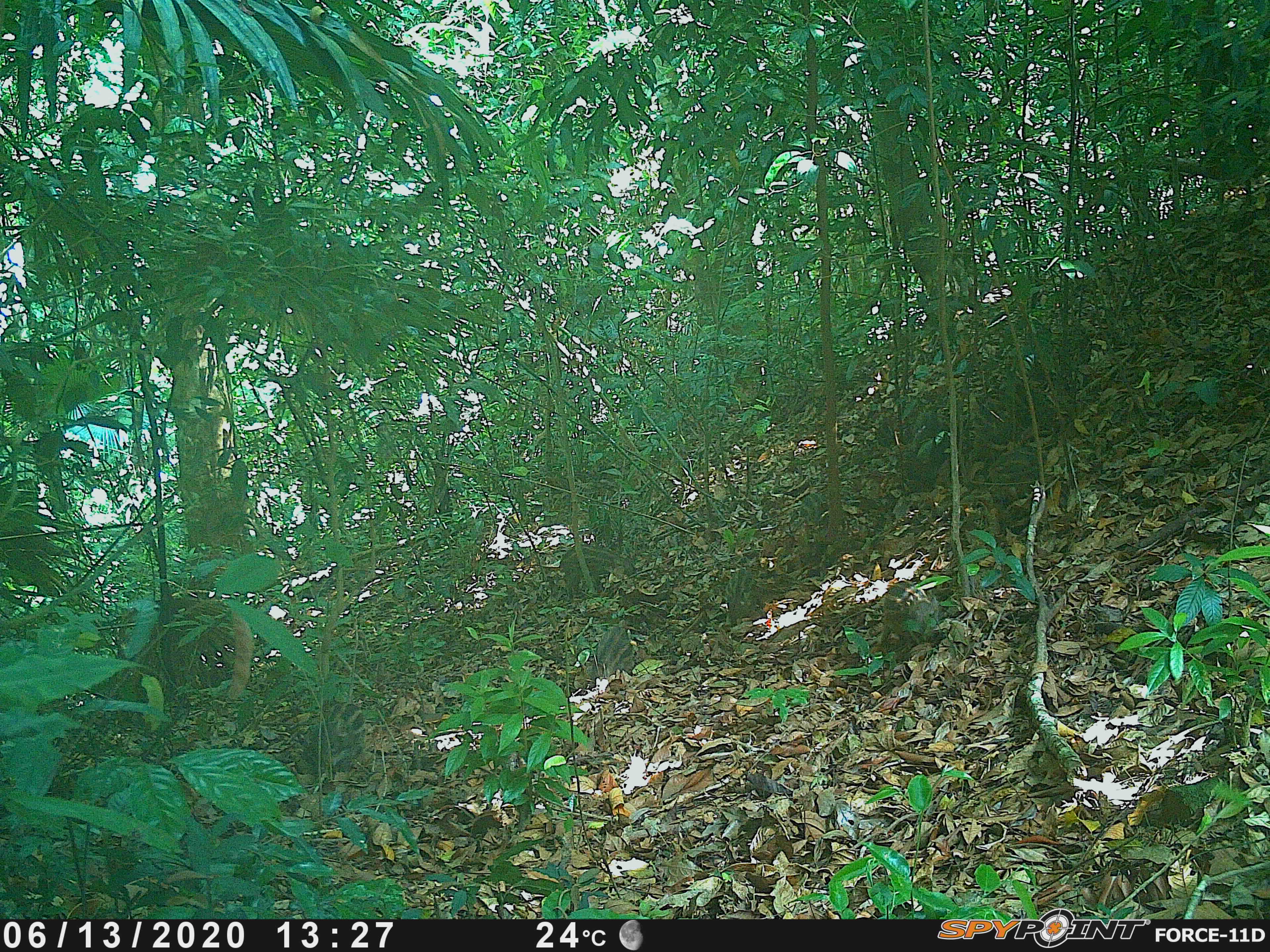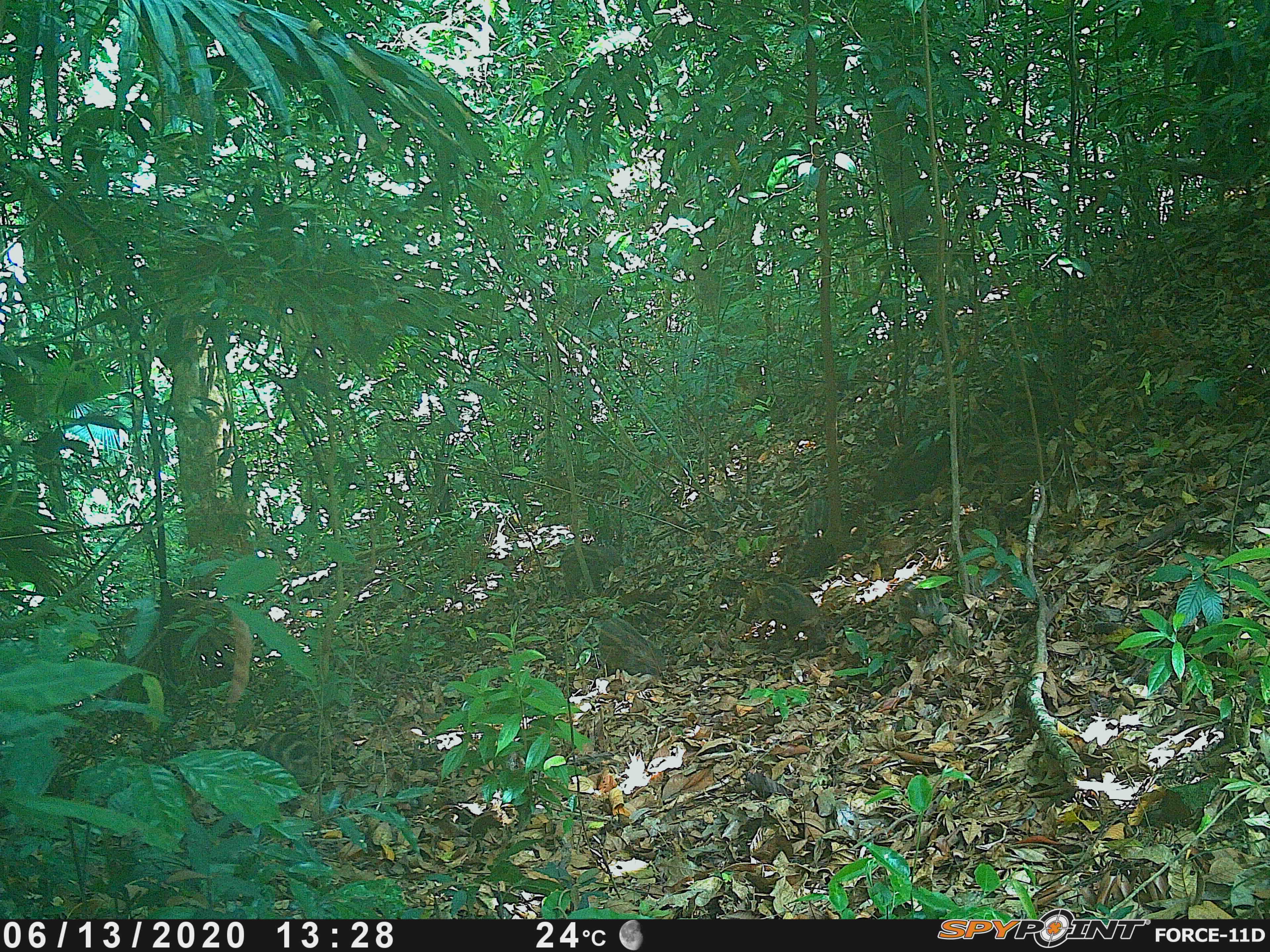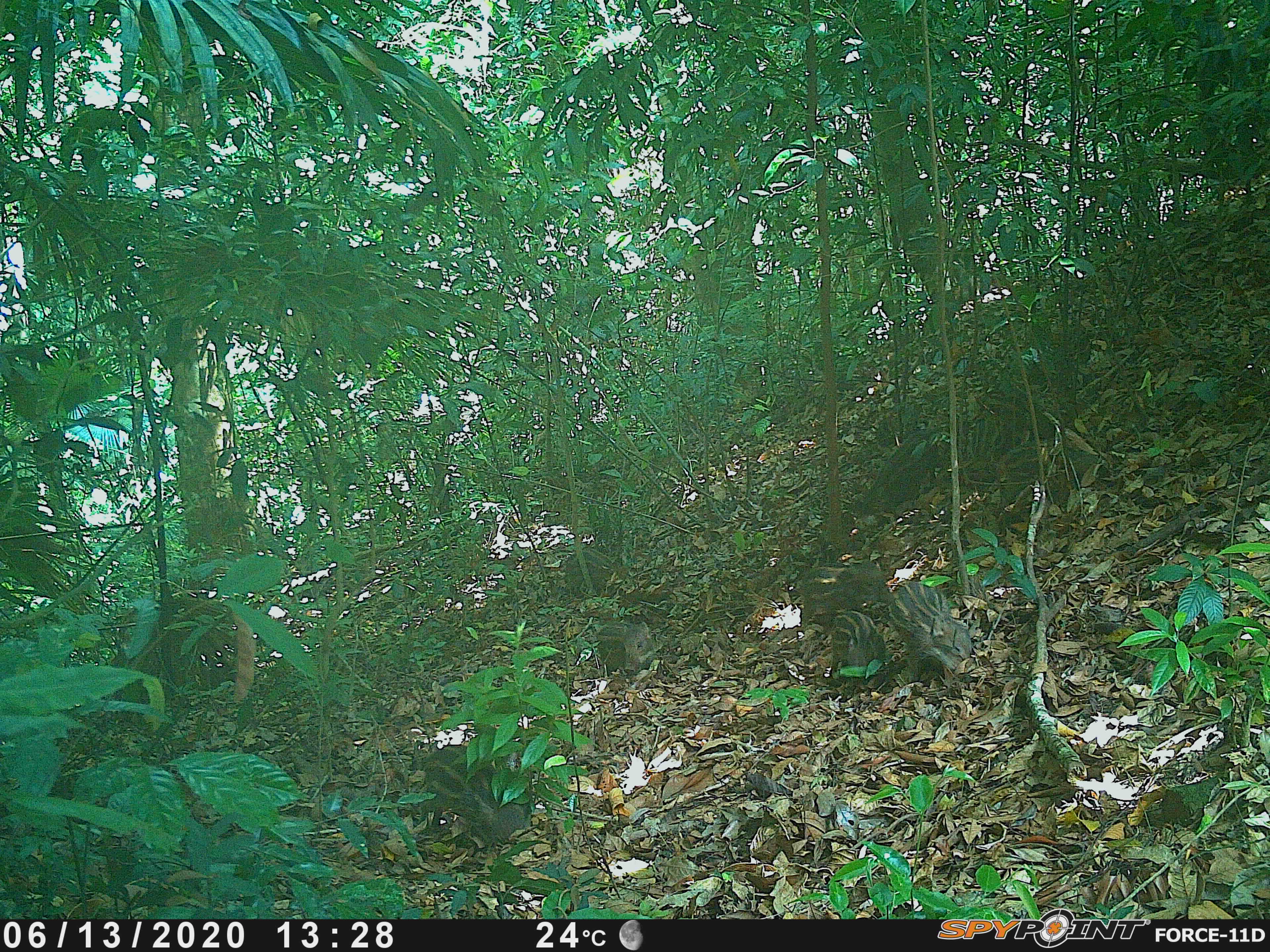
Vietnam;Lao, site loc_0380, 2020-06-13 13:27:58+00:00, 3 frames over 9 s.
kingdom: Animalia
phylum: Chordata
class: Mammalia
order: Artiodactyla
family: Suidae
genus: Sus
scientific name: Sus scrofa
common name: eurasian wild pig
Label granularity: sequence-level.